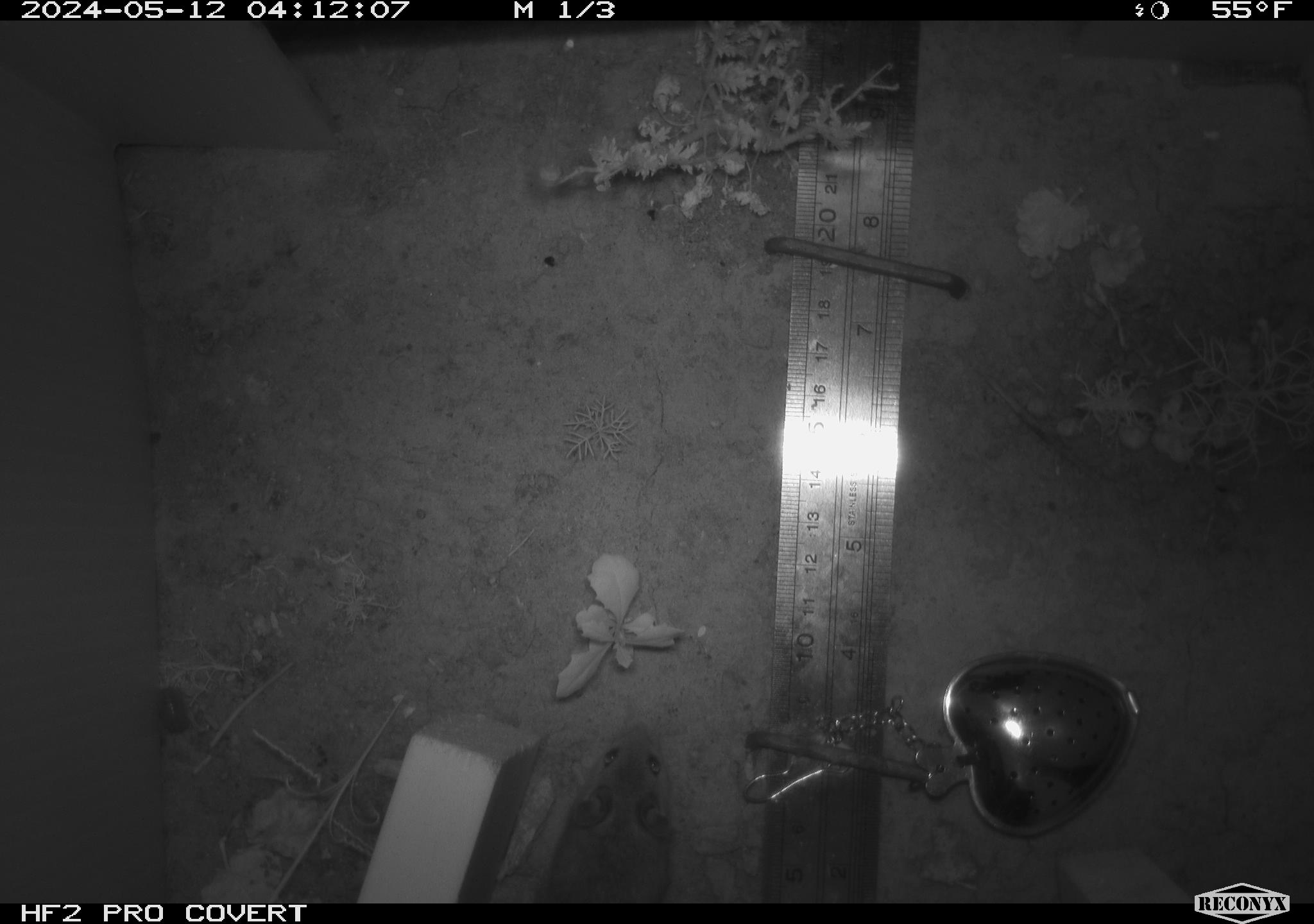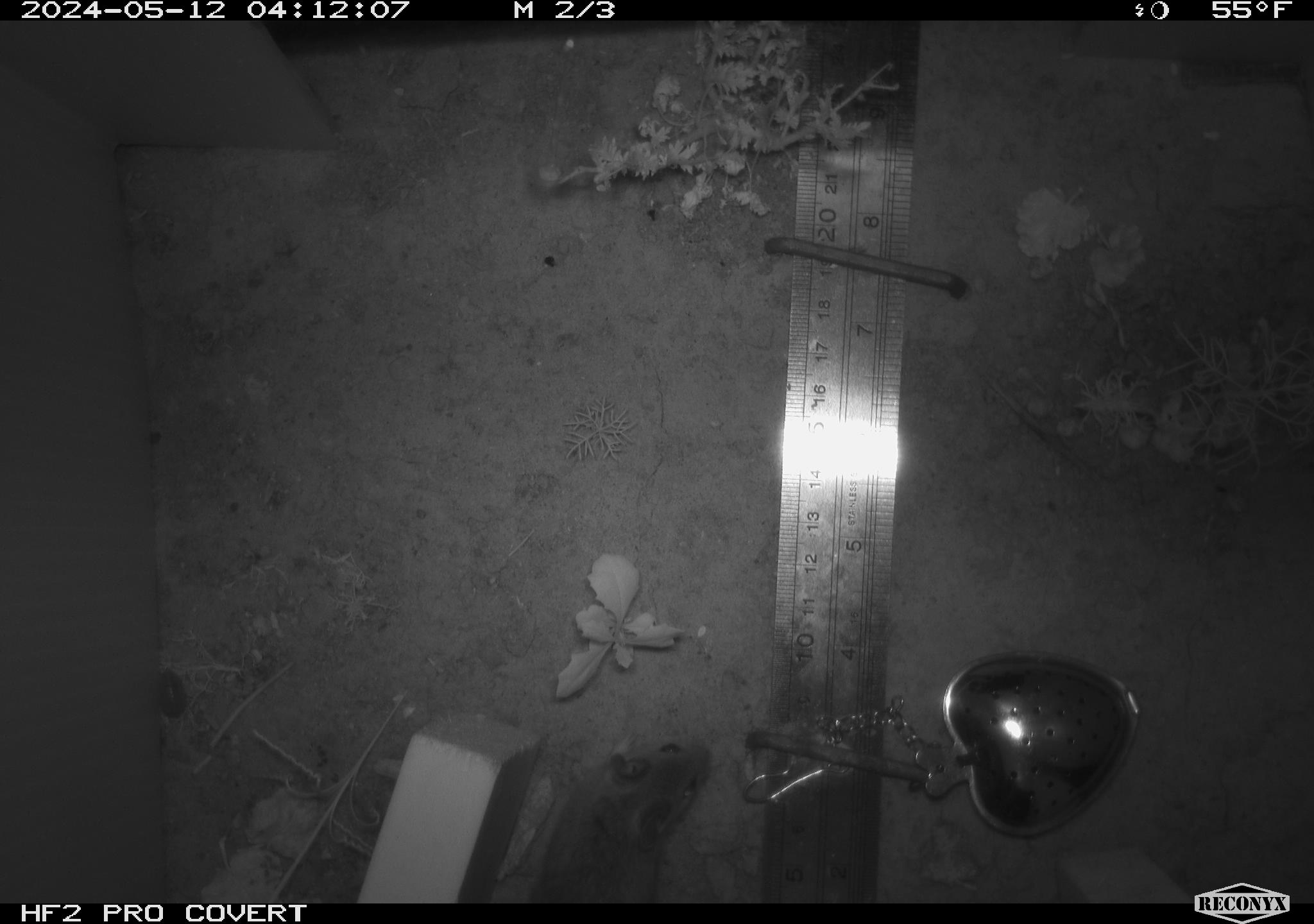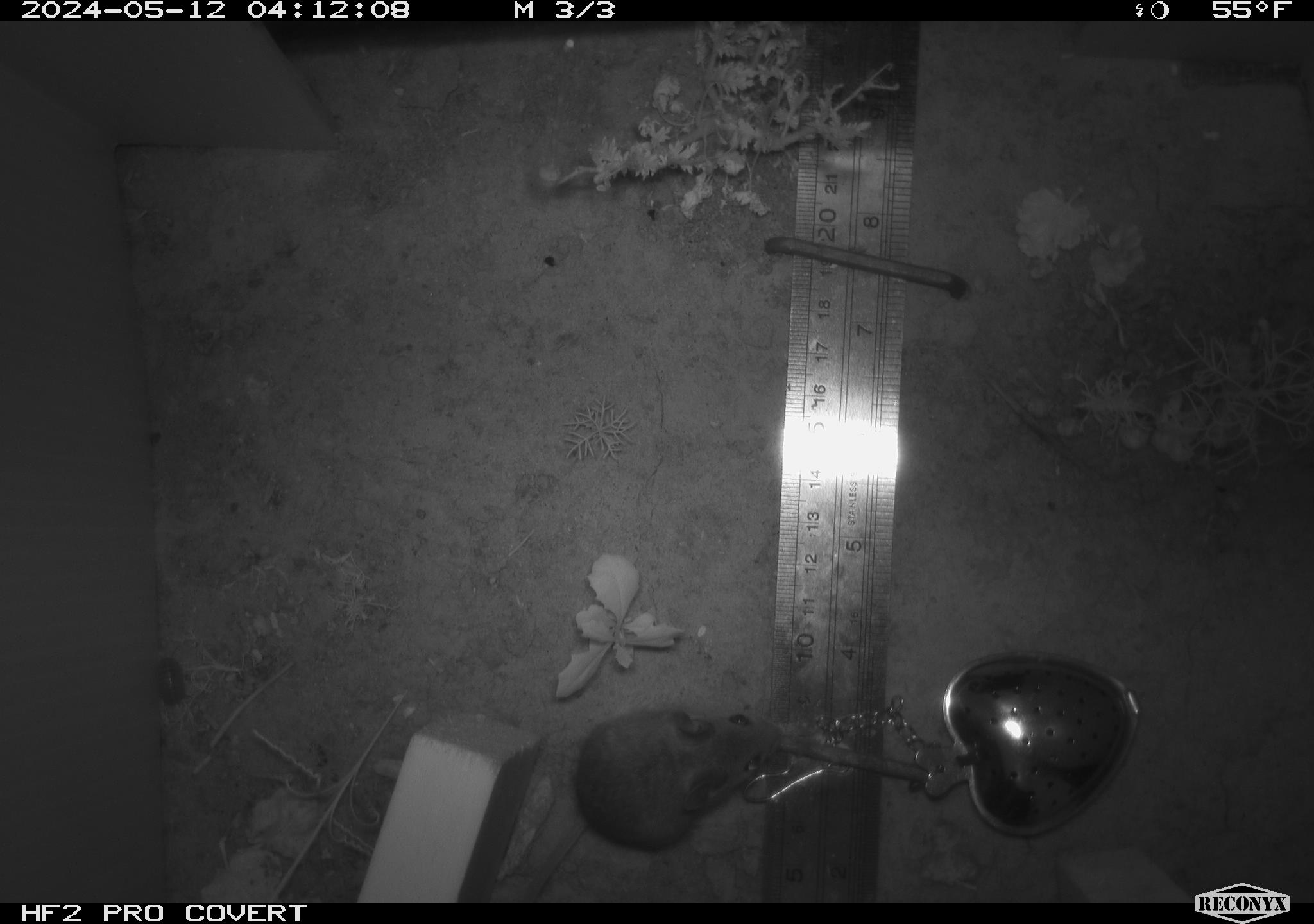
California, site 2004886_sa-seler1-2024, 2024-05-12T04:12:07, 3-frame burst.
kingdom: Animalia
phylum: Chordata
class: Mammalia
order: Rodentia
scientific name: Rodentia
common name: mouse species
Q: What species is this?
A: Mouse species (Rodentia).